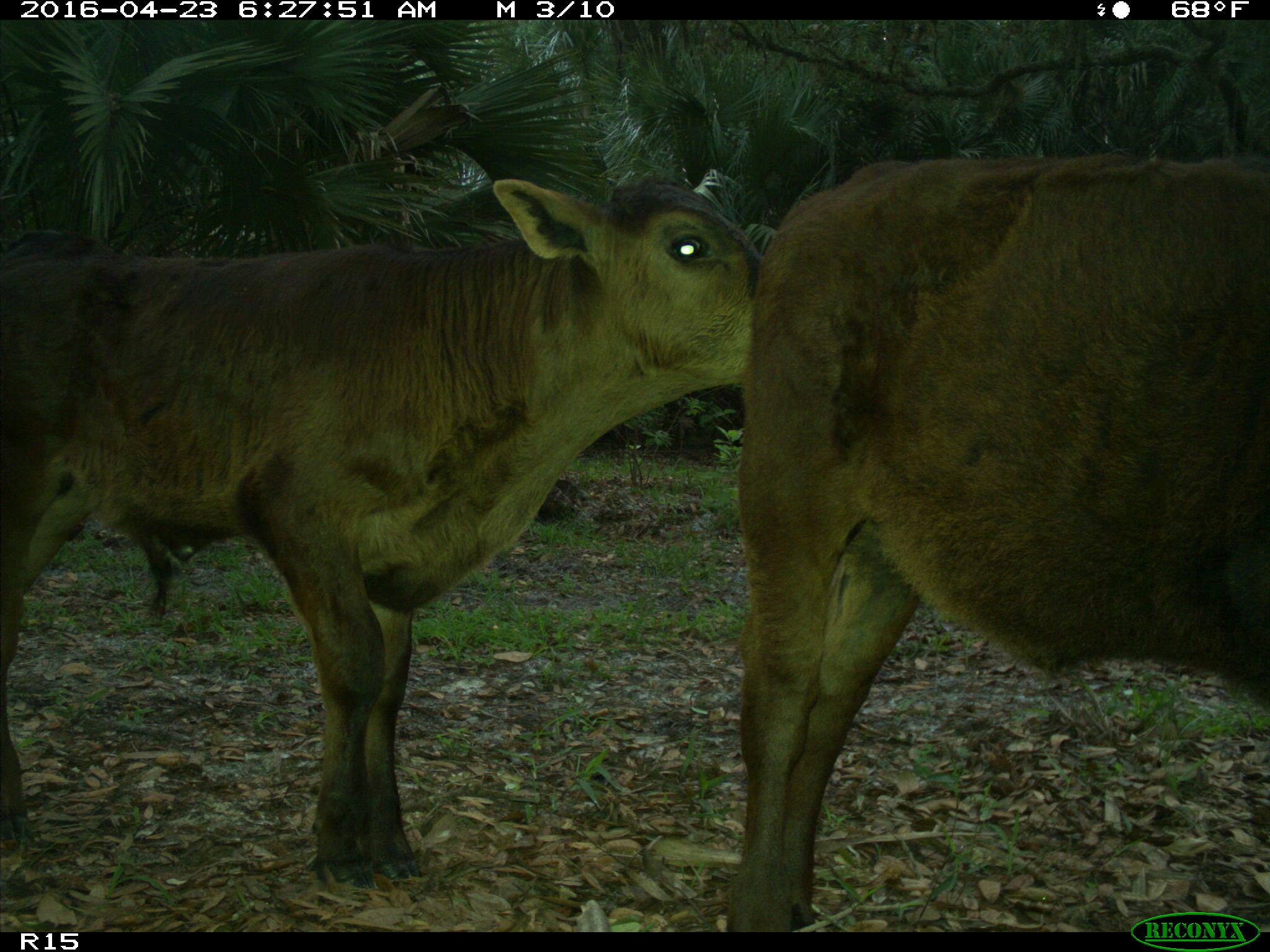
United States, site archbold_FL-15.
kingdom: Animalia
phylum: Chordata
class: Mammalia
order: Artiodactyla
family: Bovidae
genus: Bos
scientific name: Bos taurus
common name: domestic cow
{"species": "Bos taurus (domestic cow)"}